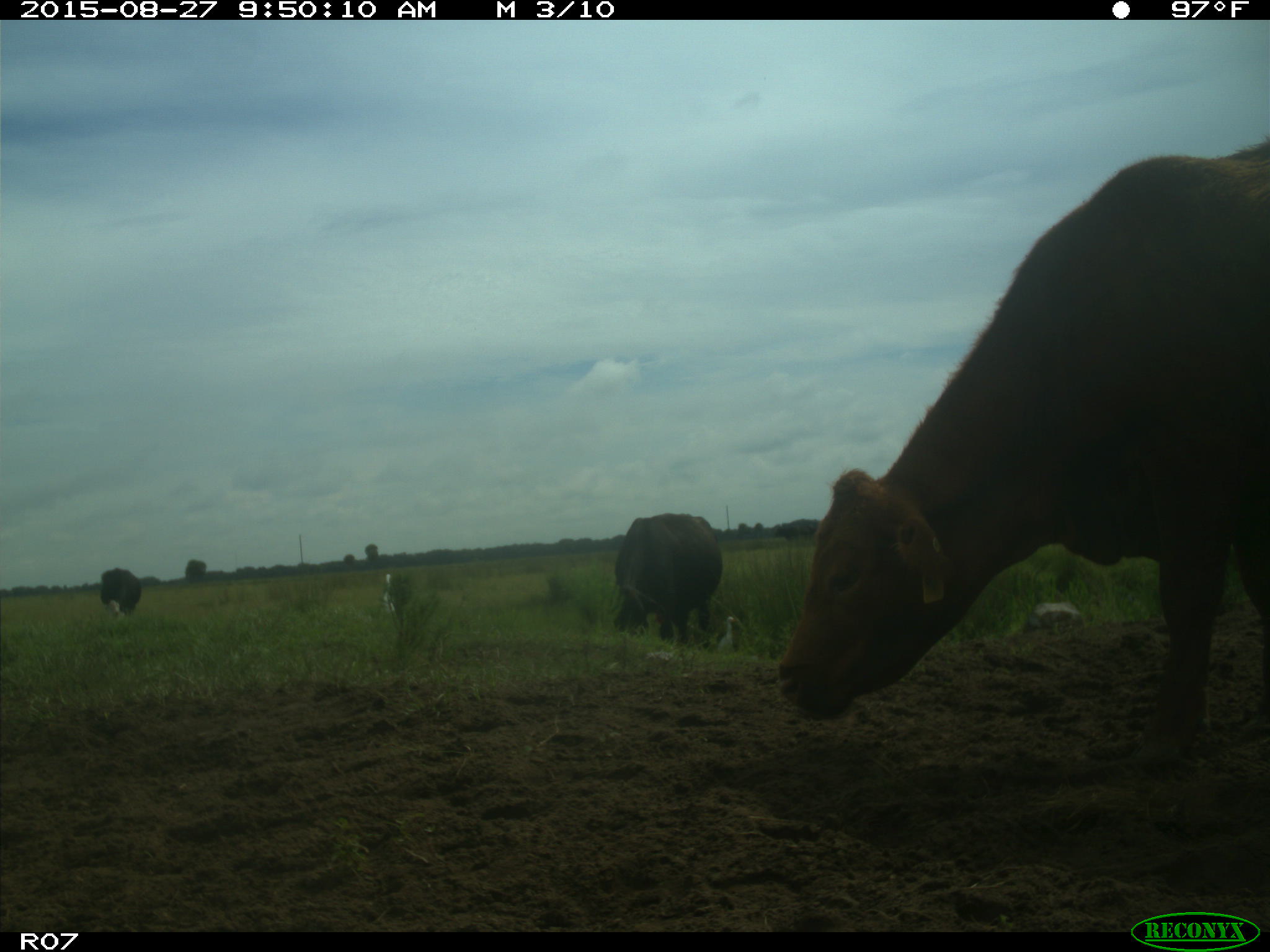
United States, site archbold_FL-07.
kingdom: Animalia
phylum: Chordata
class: Mammalia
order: Artiodactyla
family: Bovidae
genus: Bos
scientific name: Bos taurus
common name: domestic cow